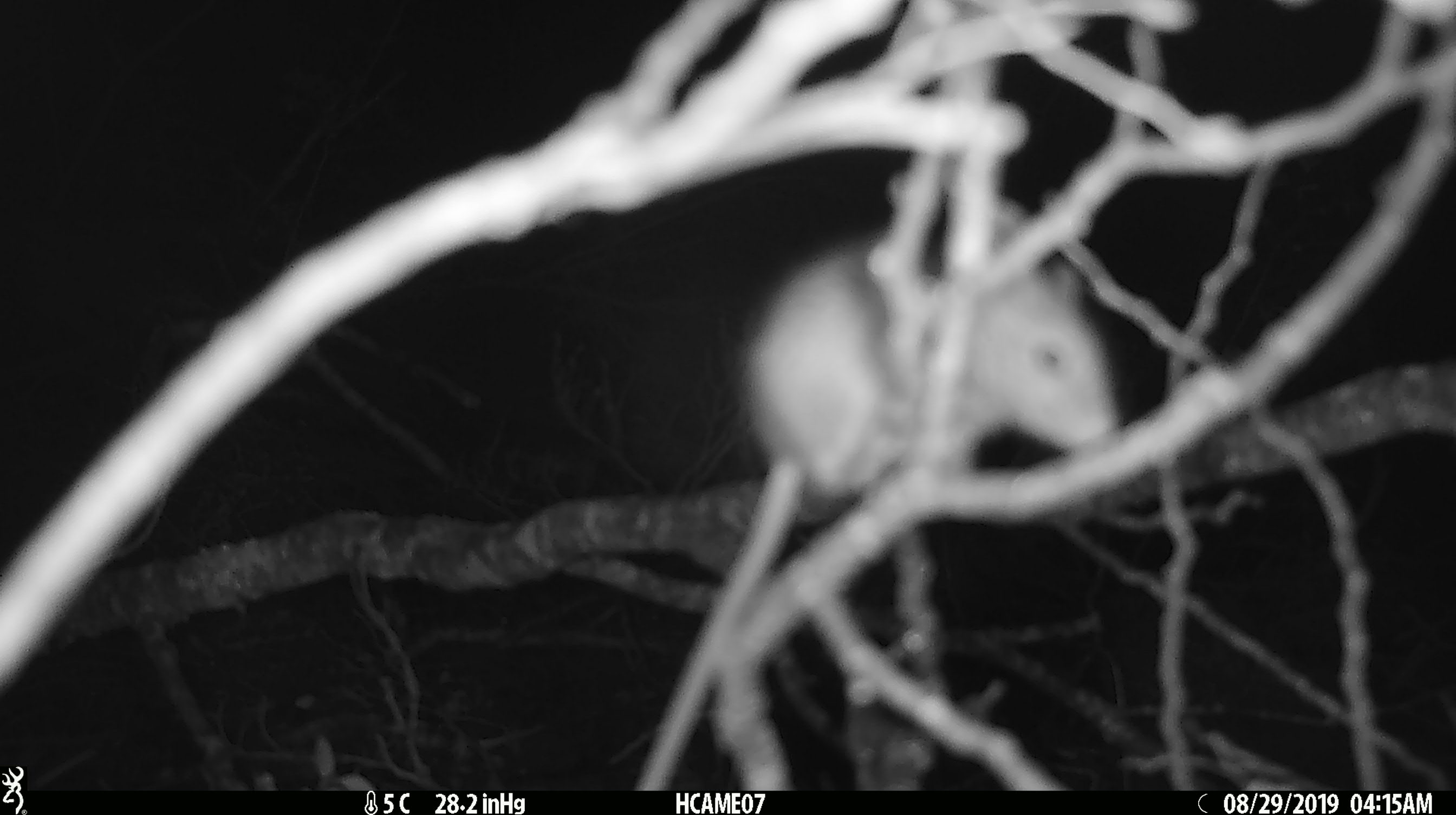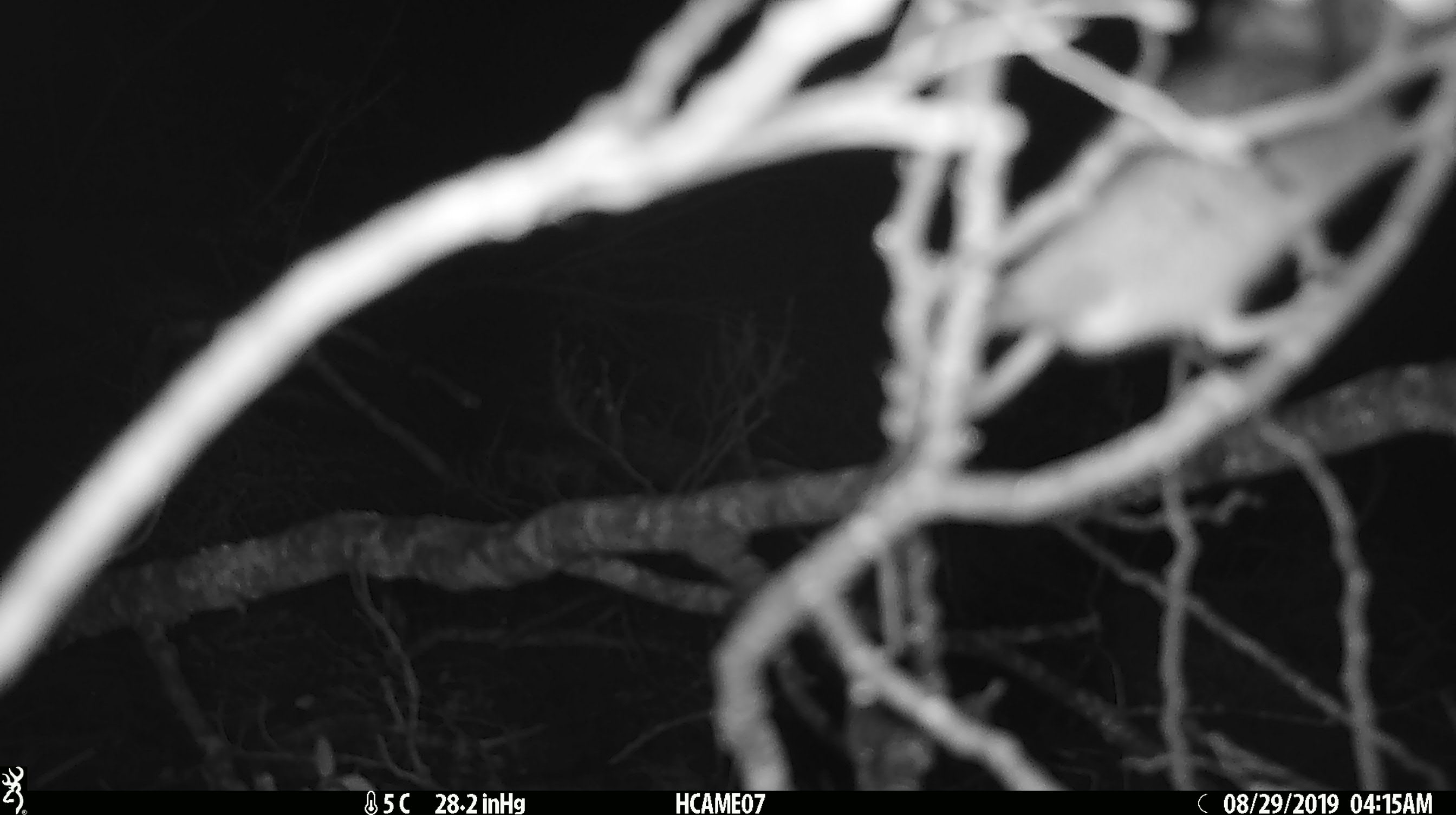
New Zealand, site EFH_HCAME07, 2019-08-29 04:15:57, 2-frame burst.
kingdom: Animalia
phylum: Chordata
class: Mammalia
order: Rodentia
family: Muridae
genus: Rattus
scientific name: Rattus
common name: rat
Rat (Rattus).